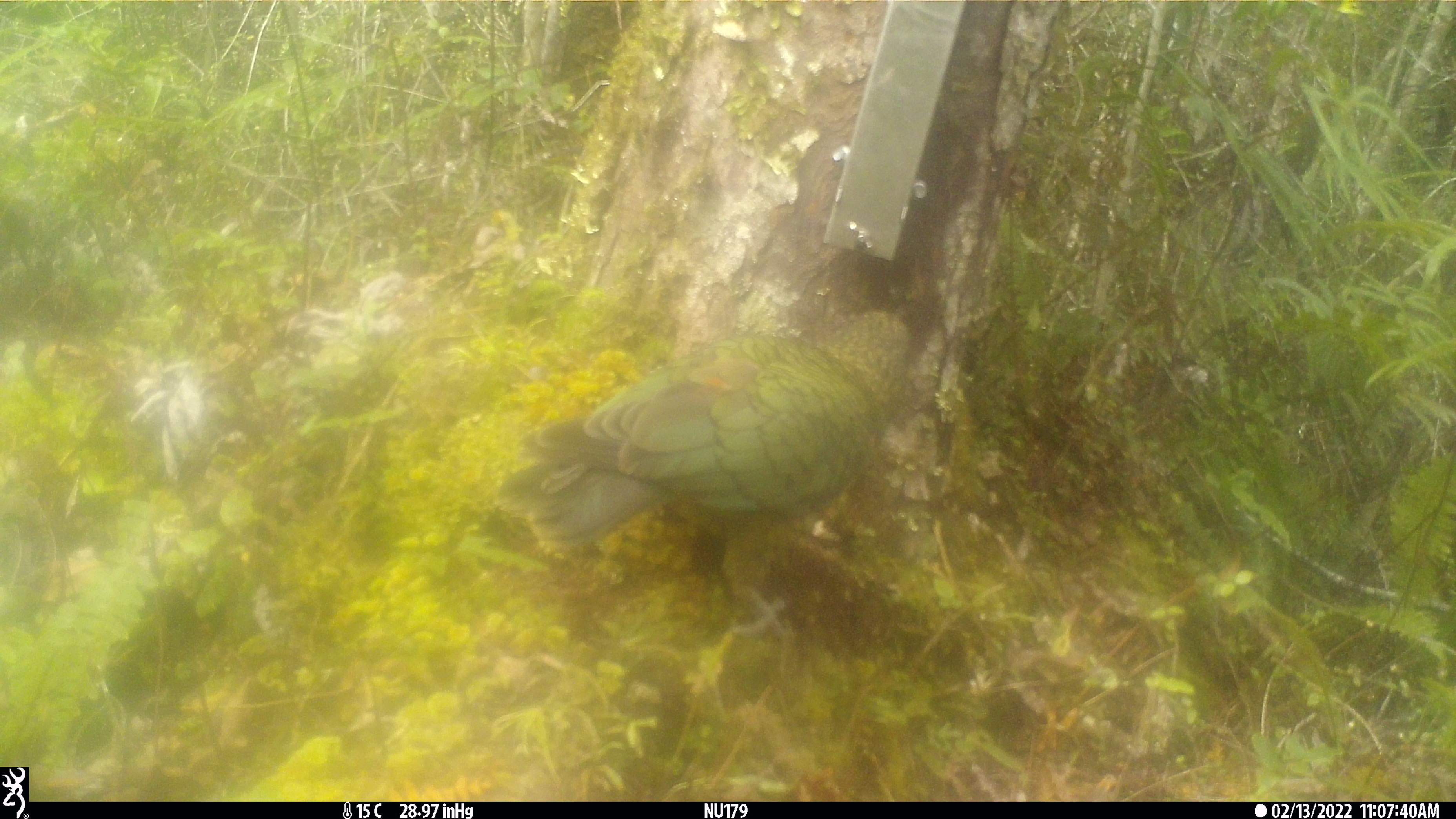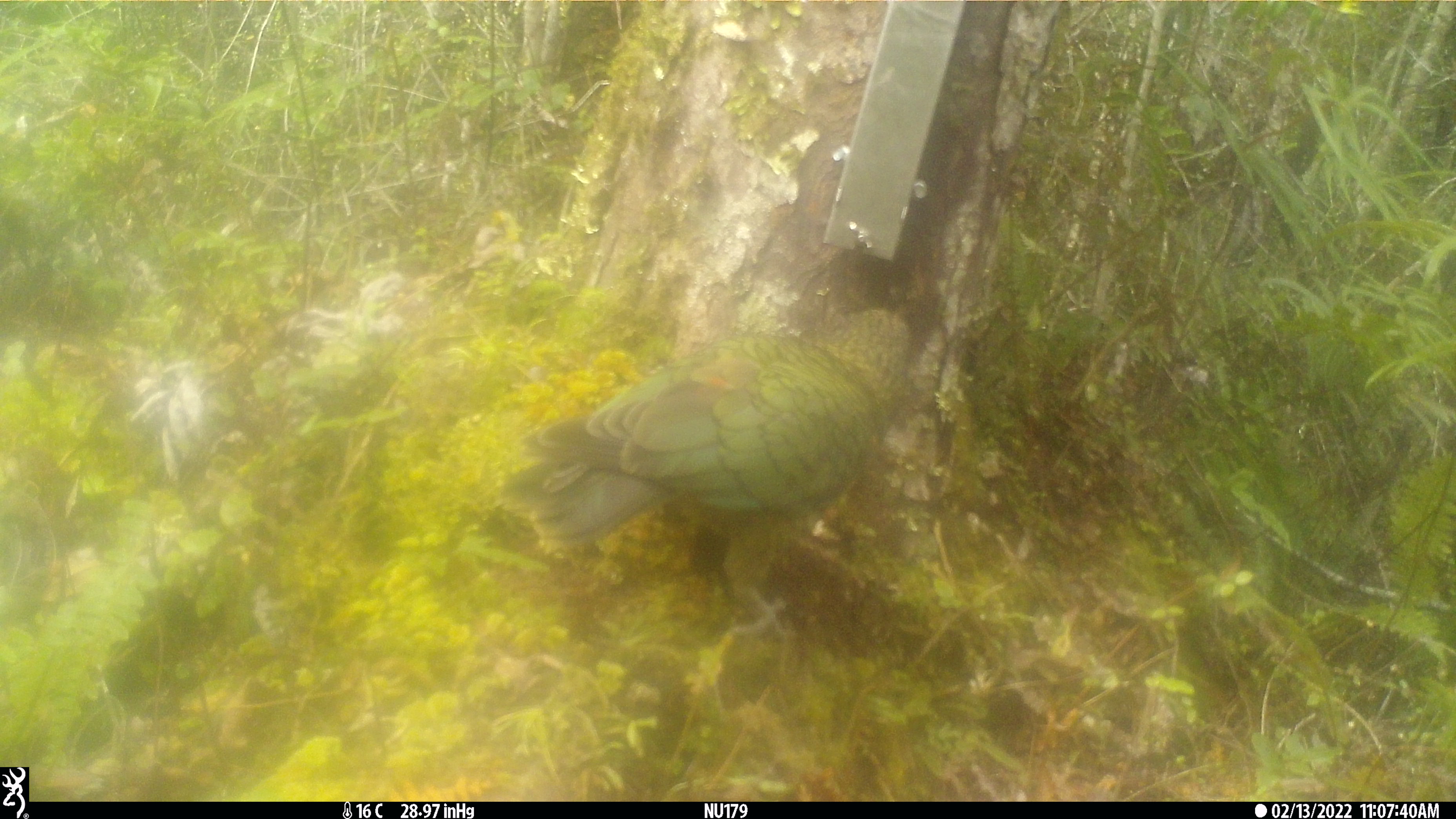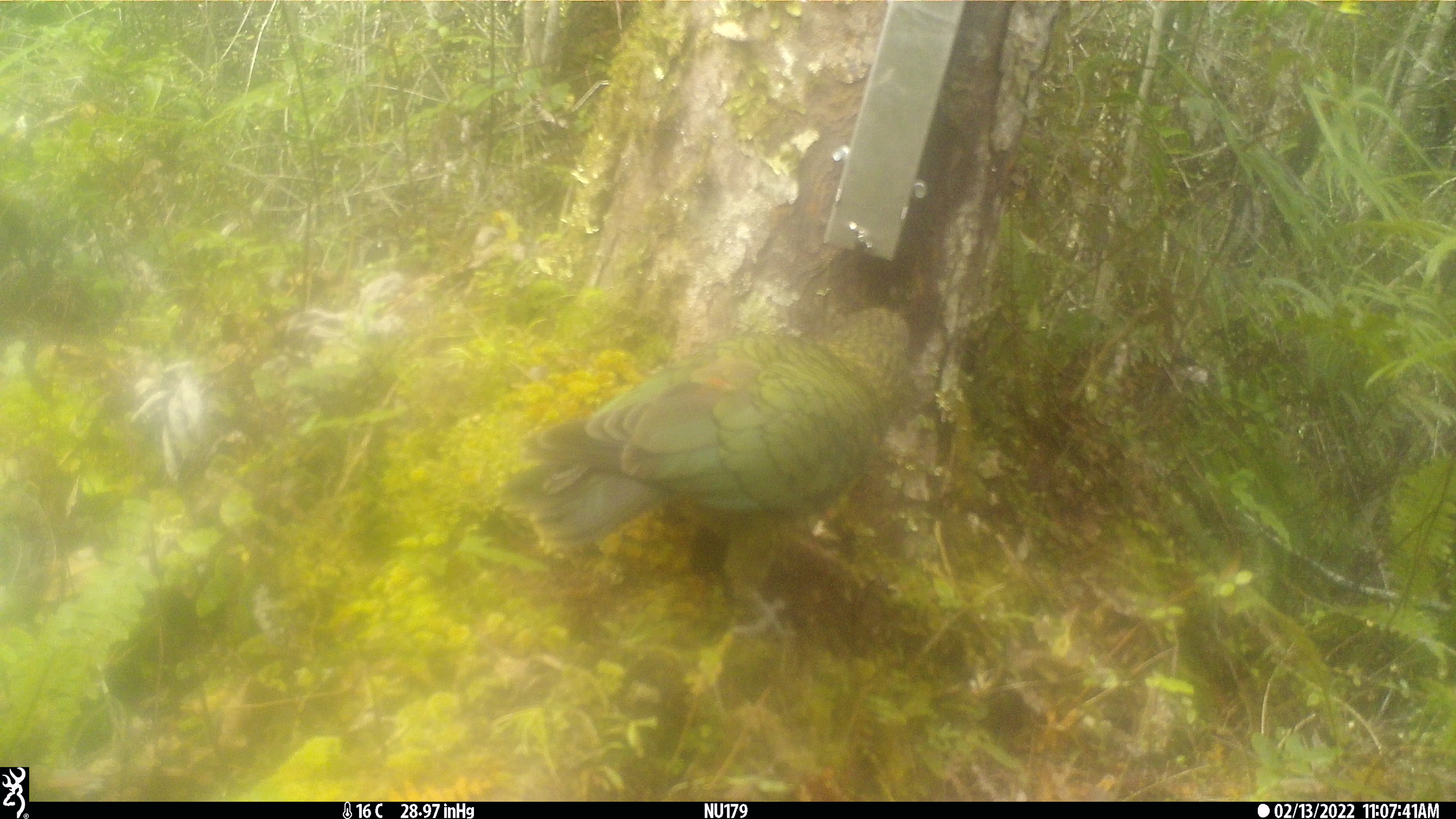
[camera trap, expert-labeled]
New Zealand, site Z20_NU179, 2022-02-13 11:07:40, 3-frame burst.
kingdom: Animalia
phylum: Chordata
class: Aves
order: Psittaciformes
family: Strigopidae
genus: Nestor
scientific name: Nestor notabilis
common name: kea